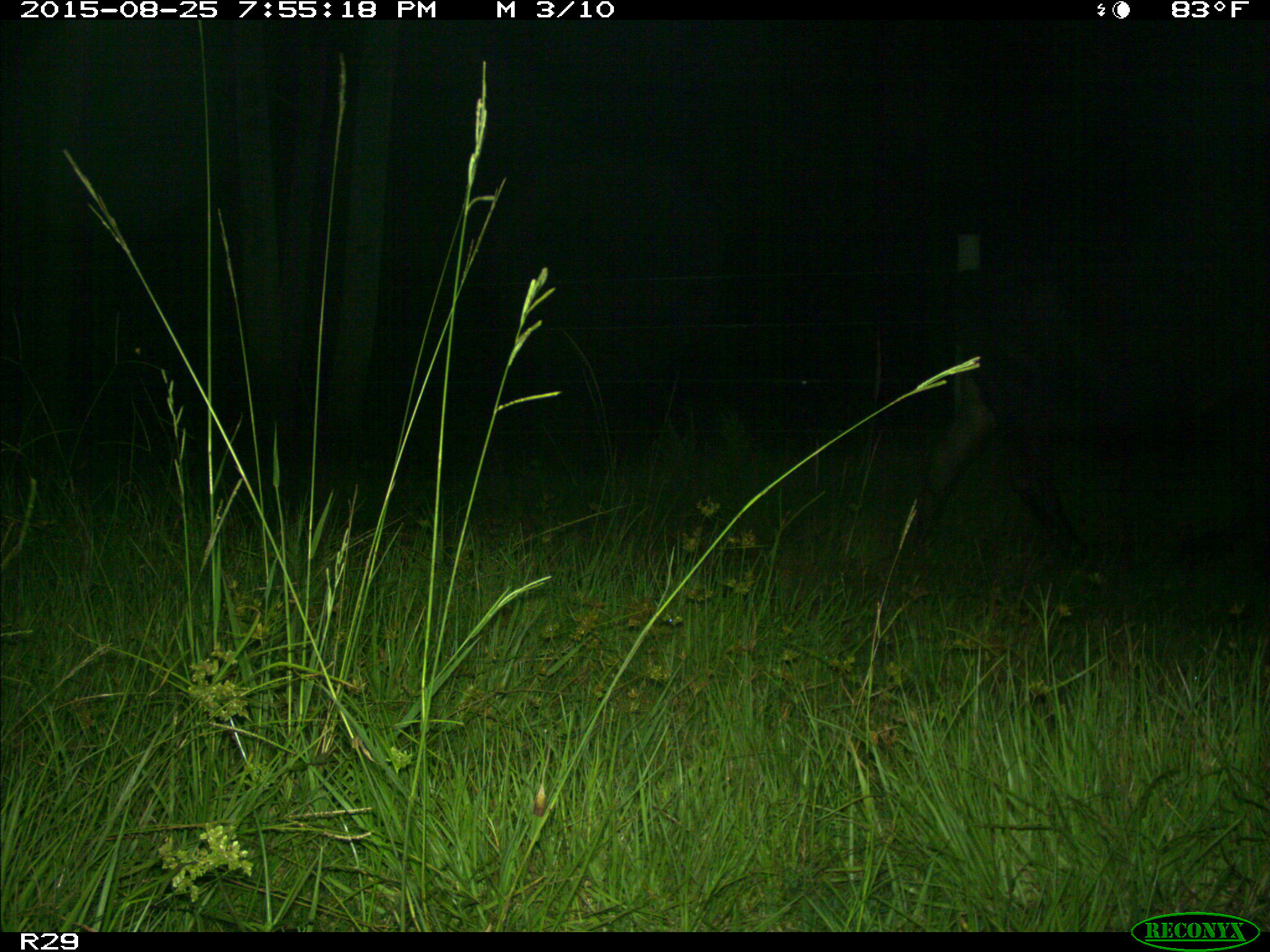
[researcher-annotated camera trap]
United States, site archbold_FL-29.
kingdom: Animalia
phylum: Chordata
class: Mammalia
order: Artiodactyla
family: Bovidae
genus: Bos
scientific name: Bos taurus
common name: domestic cow